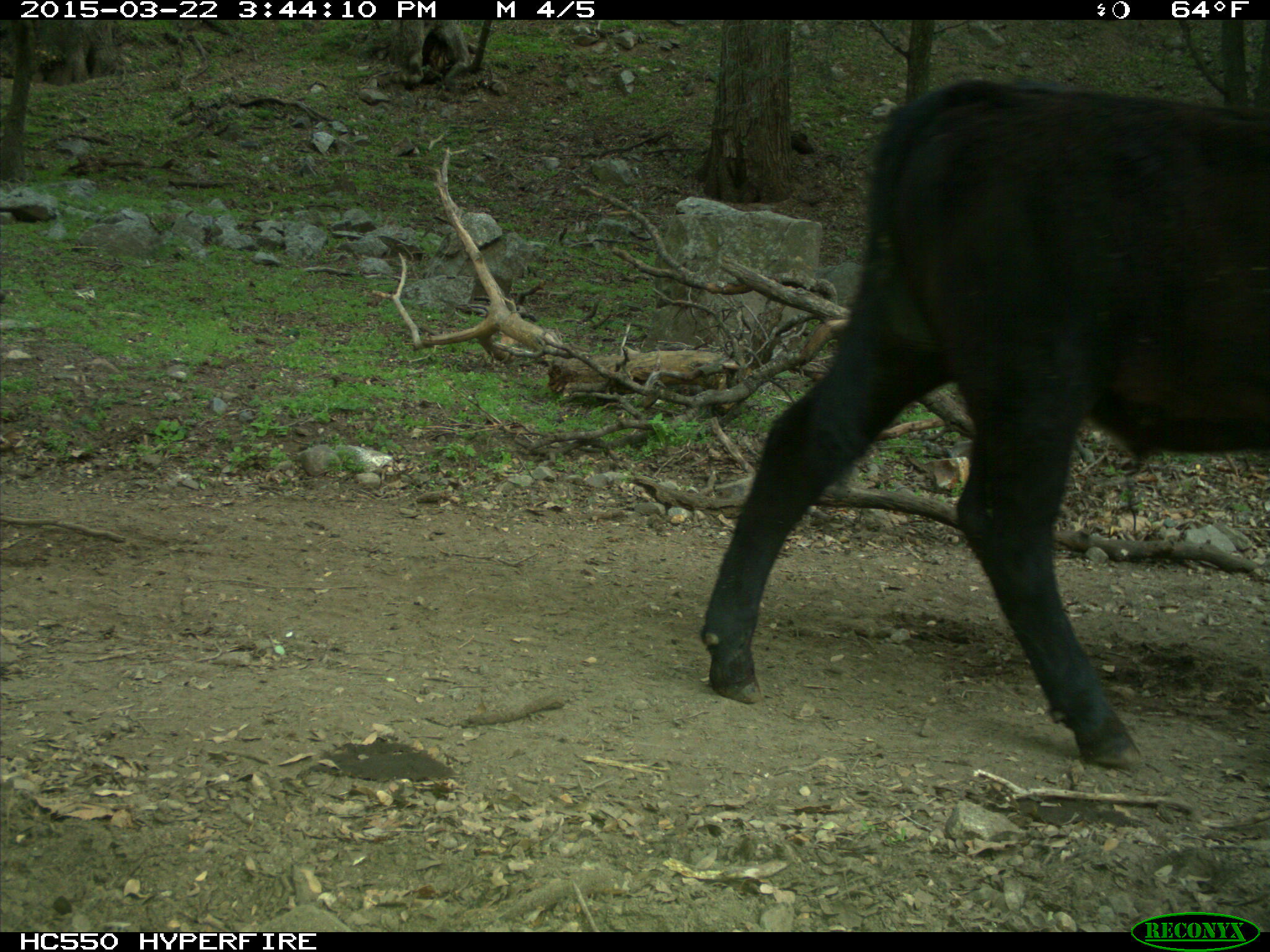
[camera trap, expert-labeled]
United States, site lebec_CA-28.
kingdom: Animalia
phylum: Chordata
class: Mammalia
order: Artiodactyla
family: Bovidae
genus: Bos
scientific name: Bos taurus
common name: domestic cow